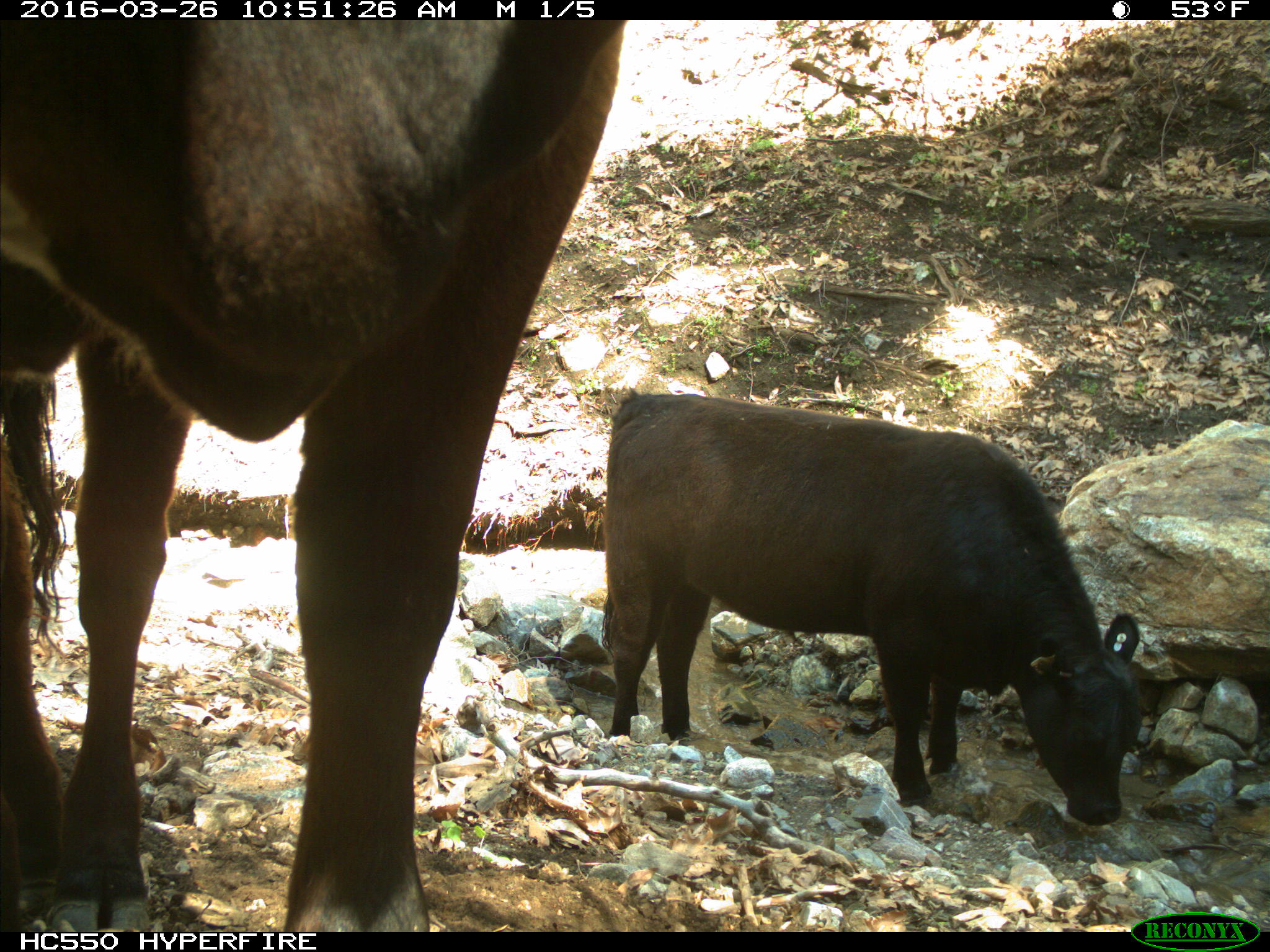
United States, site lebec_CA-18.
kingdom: Animalia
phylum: Chordata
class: Mammalia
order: Artiodactyla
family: Bovidae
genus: Bos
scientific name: Bos taurus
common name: domestic cow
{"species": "Bos taurus (domestic cow)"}